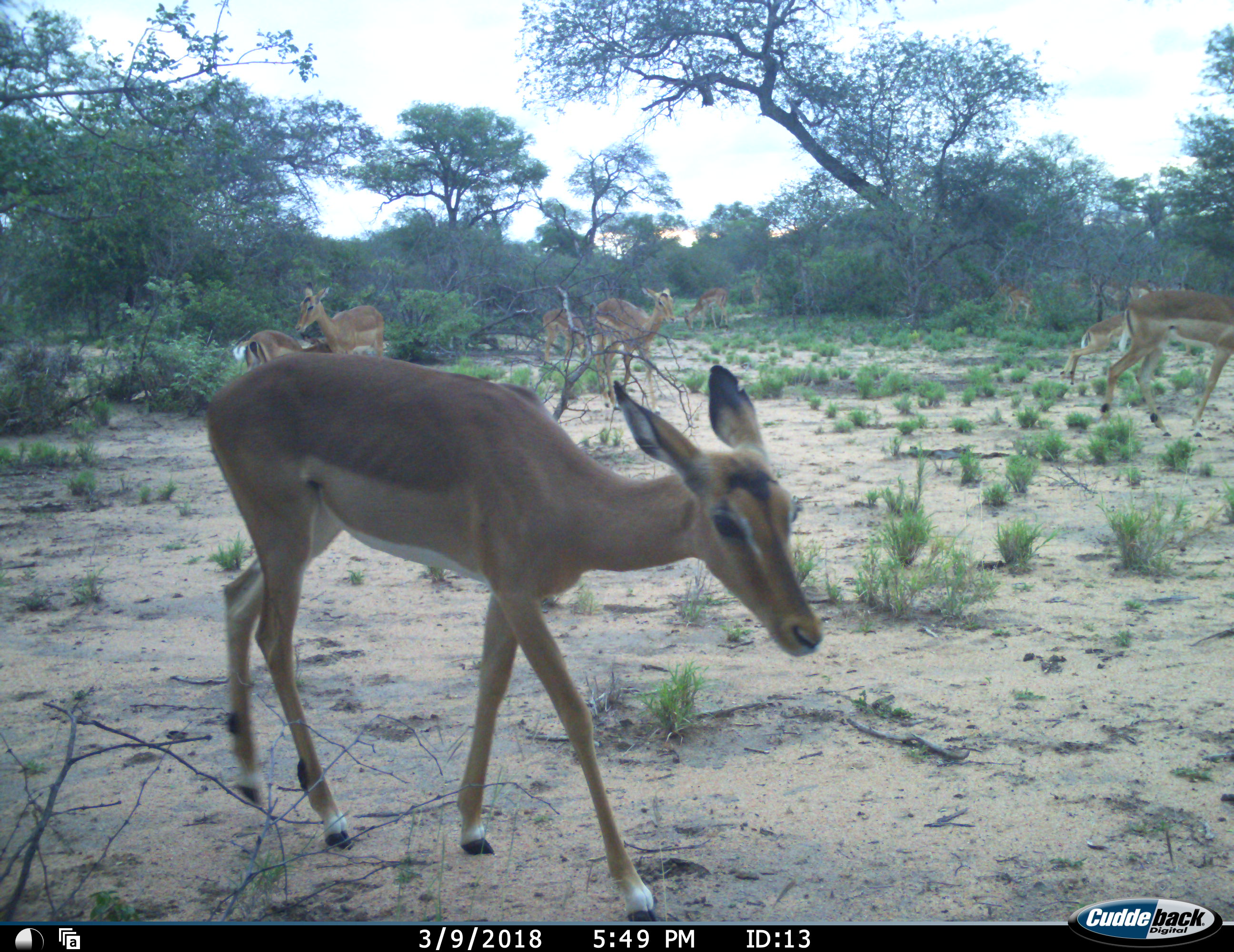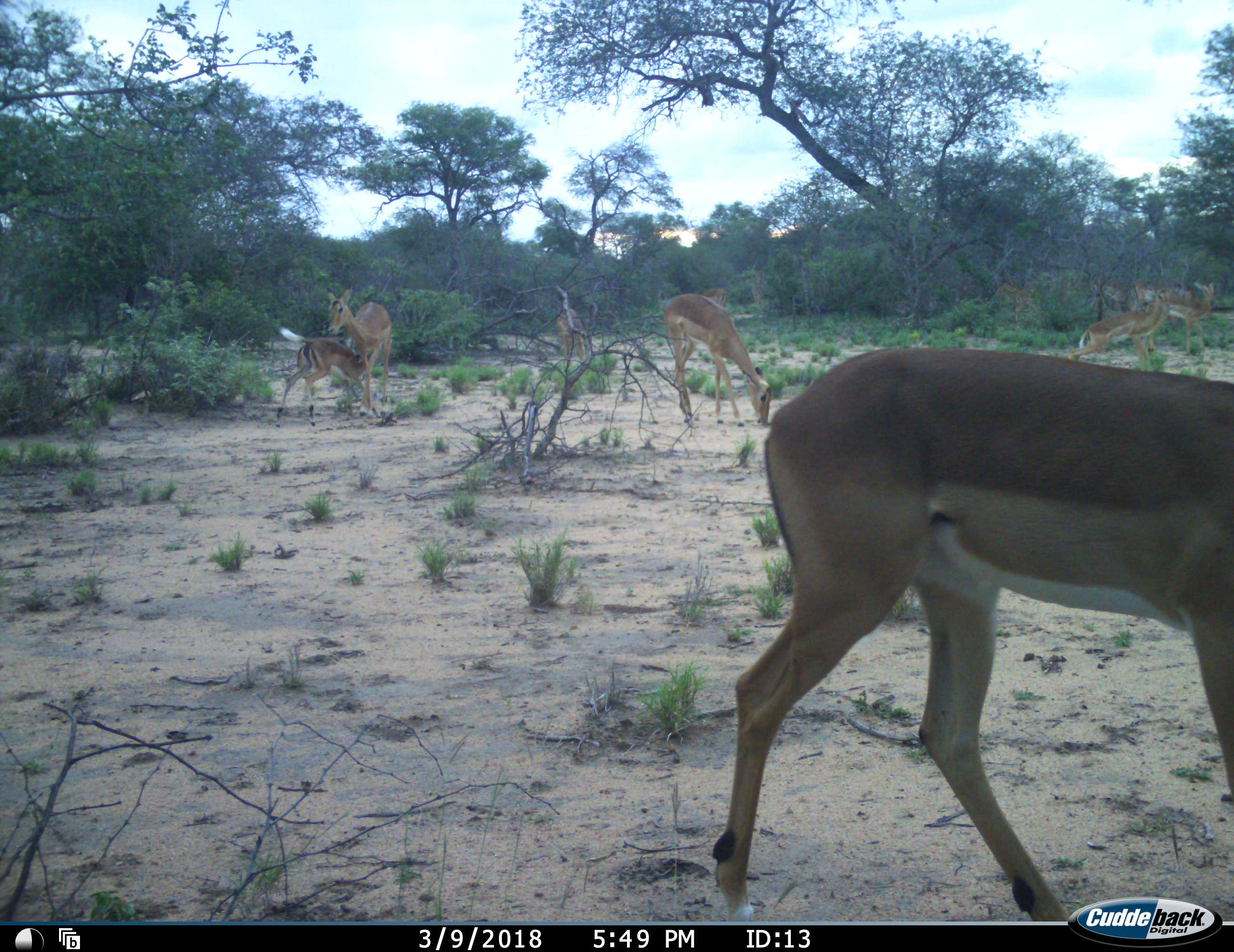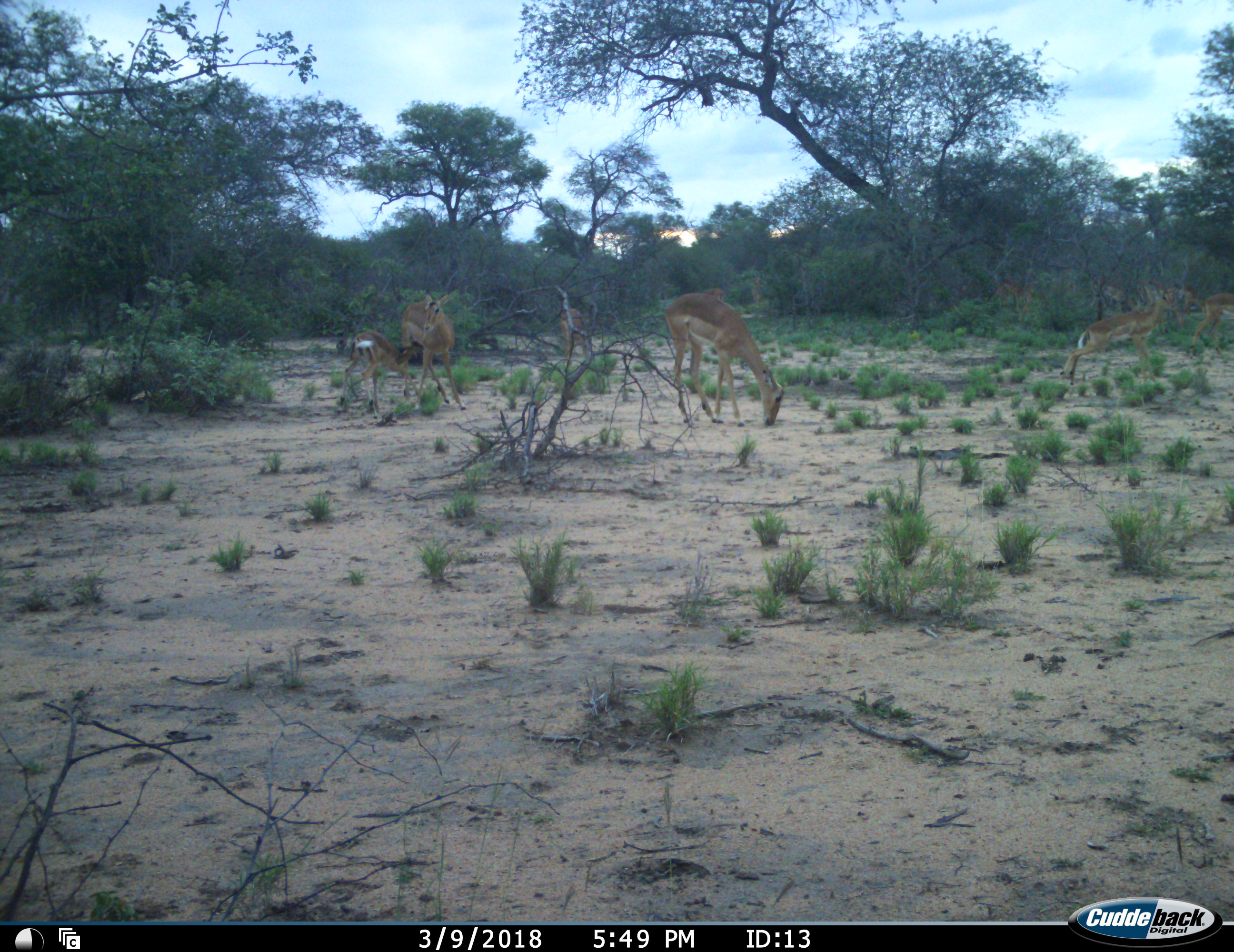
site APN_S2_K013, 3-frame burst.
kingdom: Animalia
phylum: Chordata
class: Mammalia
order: Artiodactyla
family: Bovidae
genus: Aepyceros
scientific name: Aepyceros melampus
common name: impala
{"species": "impala (Aepyceros melampus)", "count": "10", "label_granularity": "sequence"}